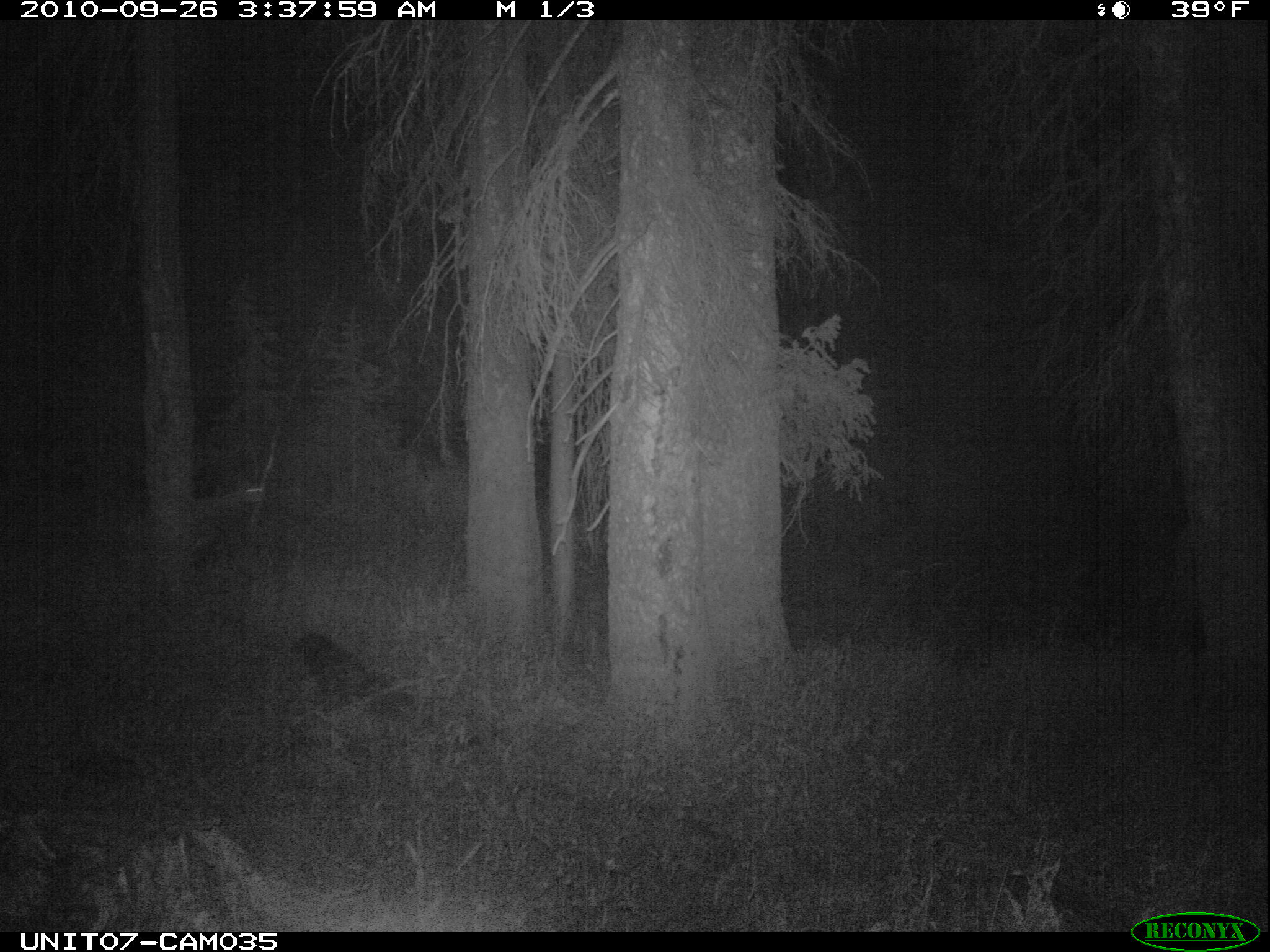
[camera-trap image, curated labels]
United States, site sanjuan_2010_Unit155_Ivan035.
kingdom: Animalia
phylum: Chordata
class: Mammalia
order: Artiodactyla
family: Cervidae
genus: Odocoileus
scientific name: Odocoileus hemionus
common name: mule deer